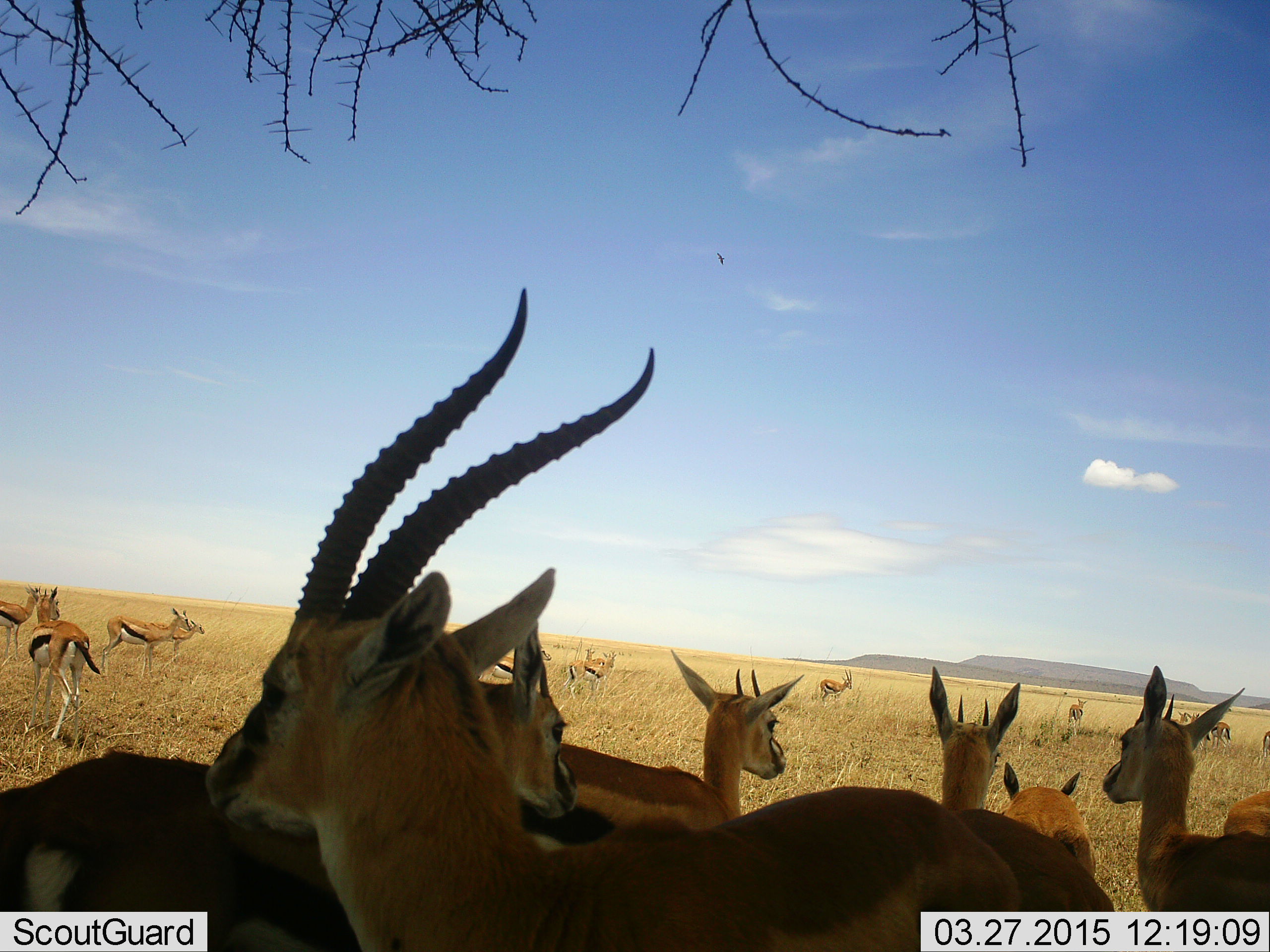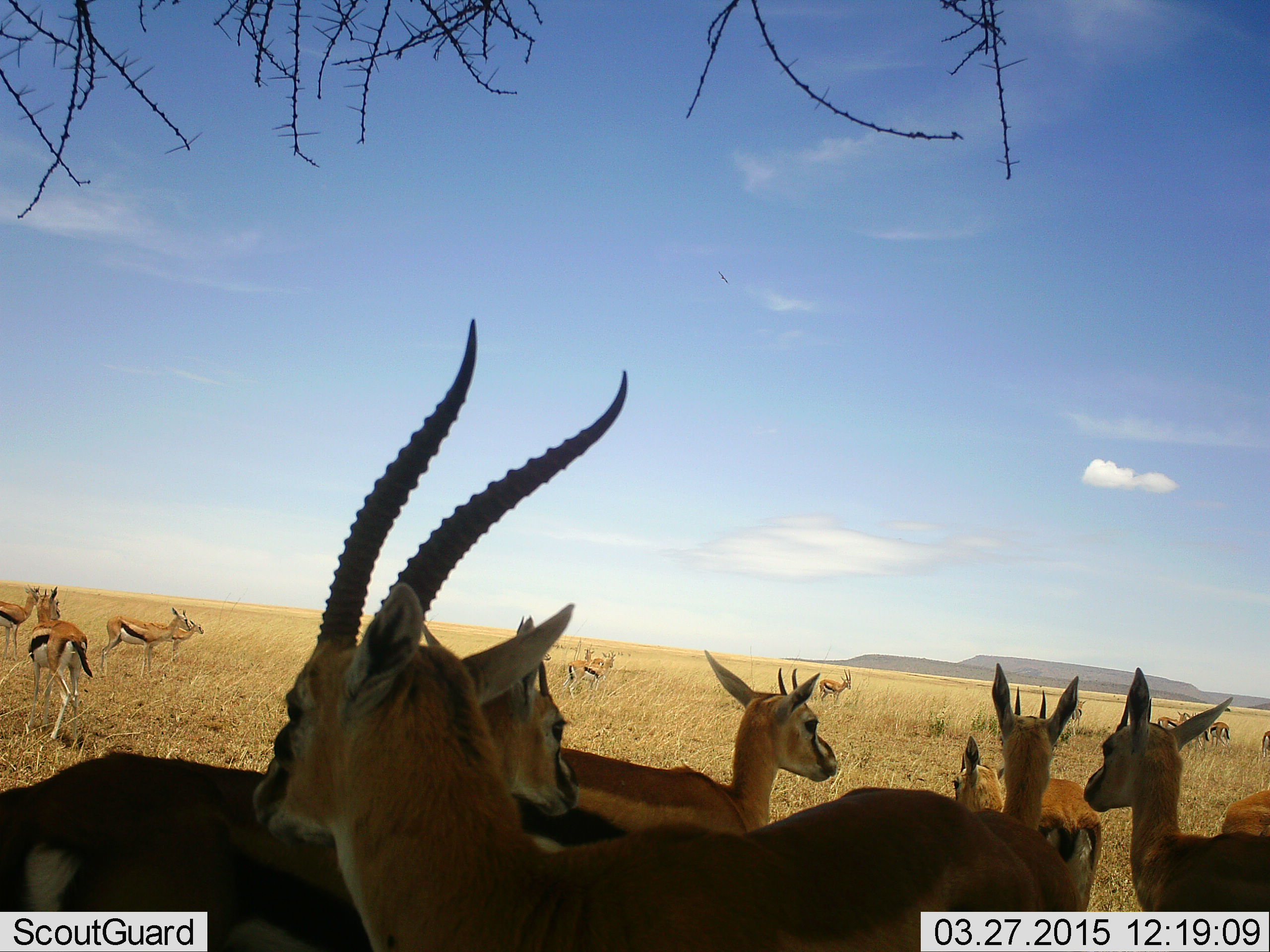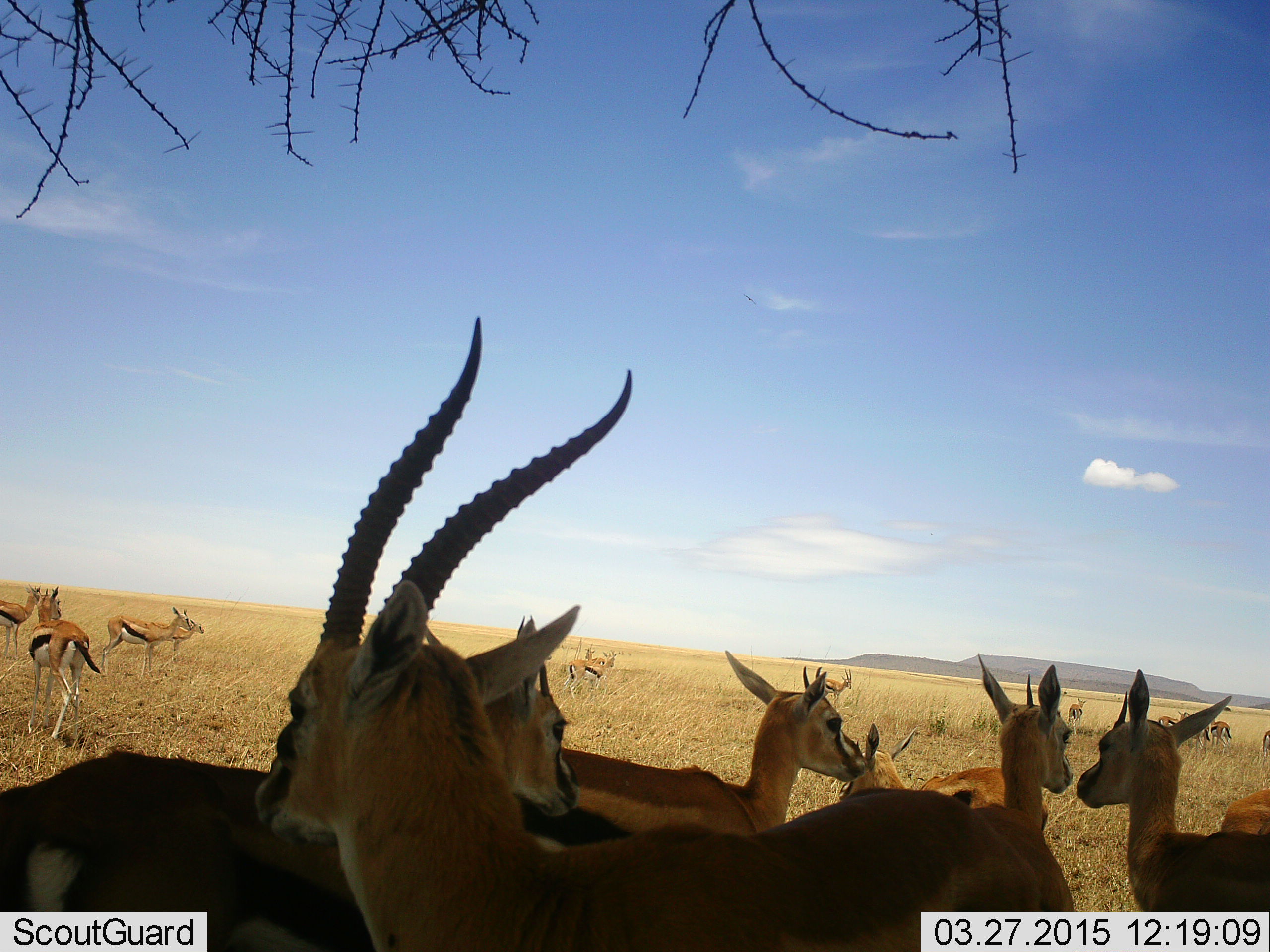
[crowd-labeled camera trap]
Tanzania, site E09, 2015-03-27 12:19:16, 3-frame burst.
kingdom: Animalia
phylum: Chordata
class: Mammalia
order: Artiodactyla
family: Bovidae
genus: Eudorcas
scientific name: Eudorcas thomsonii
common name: thomson's gazelle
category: gazellethomsons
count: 11-50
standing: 100%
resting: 0%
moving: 25%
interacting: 0%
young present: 0%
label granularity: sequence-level